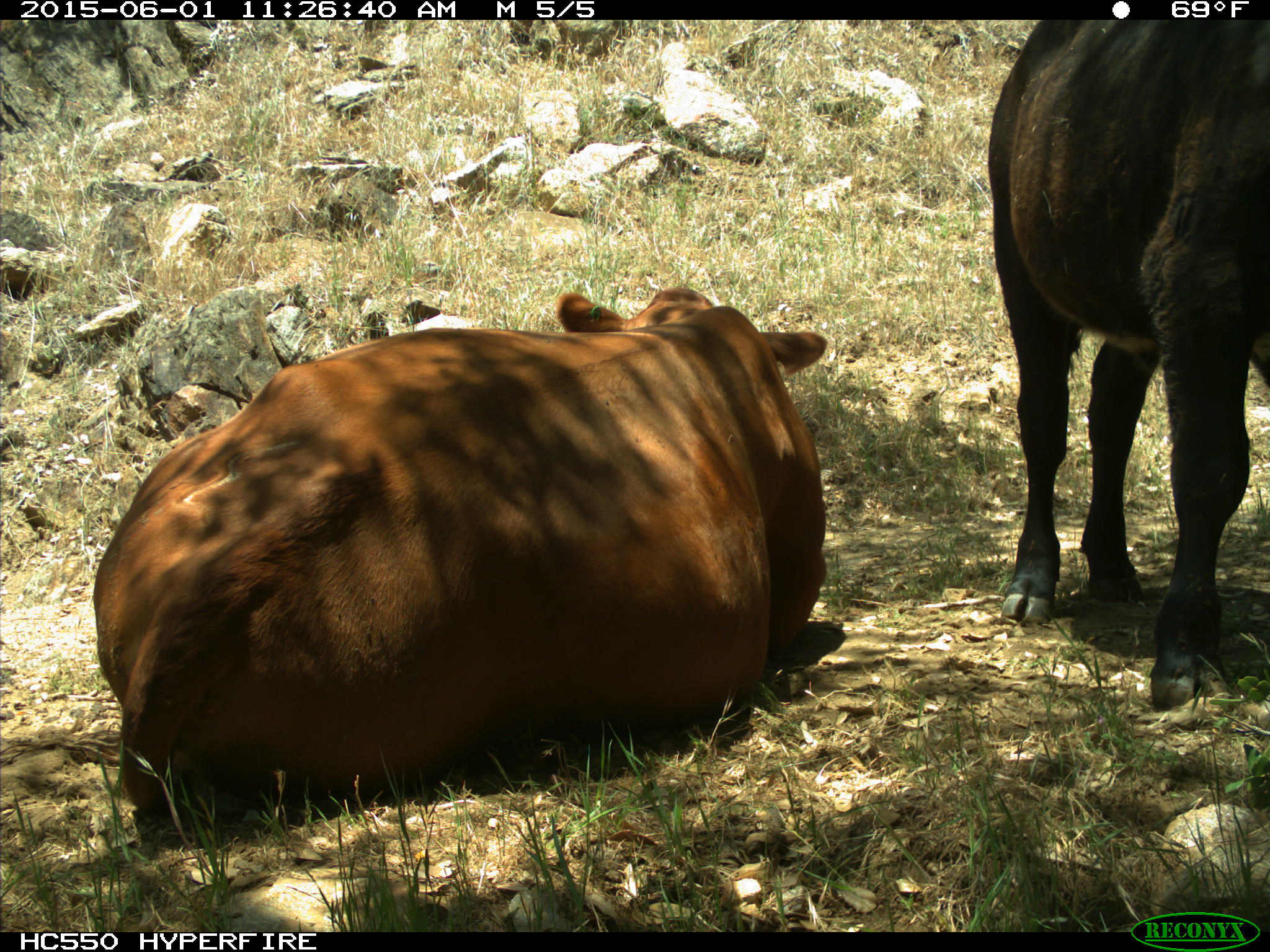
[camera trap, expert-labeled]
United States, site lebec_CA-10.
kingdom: Animalia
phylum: Chordata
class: Mammalia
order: Artiodactyla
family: Bovidae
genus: Bos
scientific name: Bos taurus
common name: domestic cow